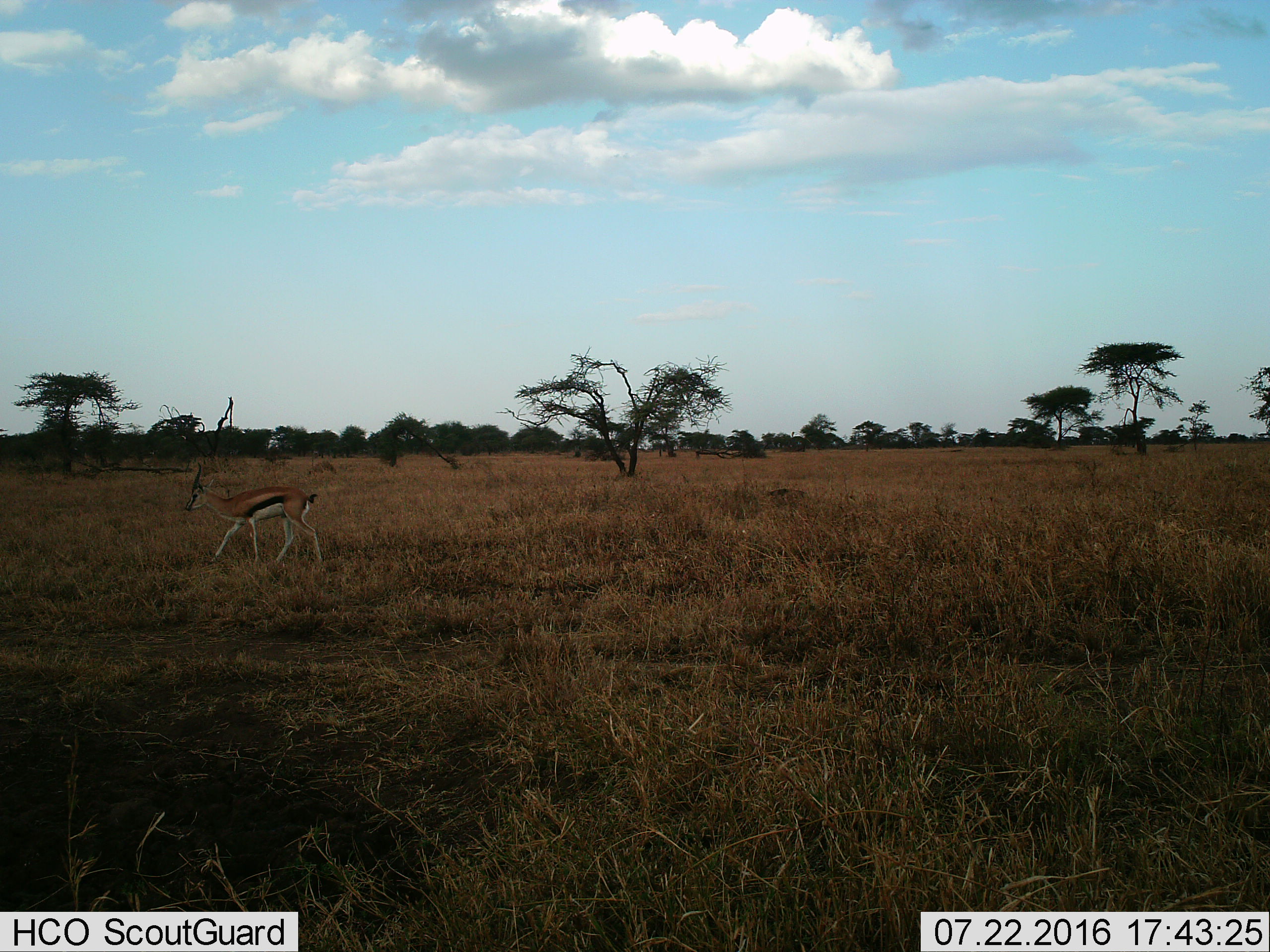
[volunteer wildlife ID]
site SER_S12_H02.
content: unidentified animal